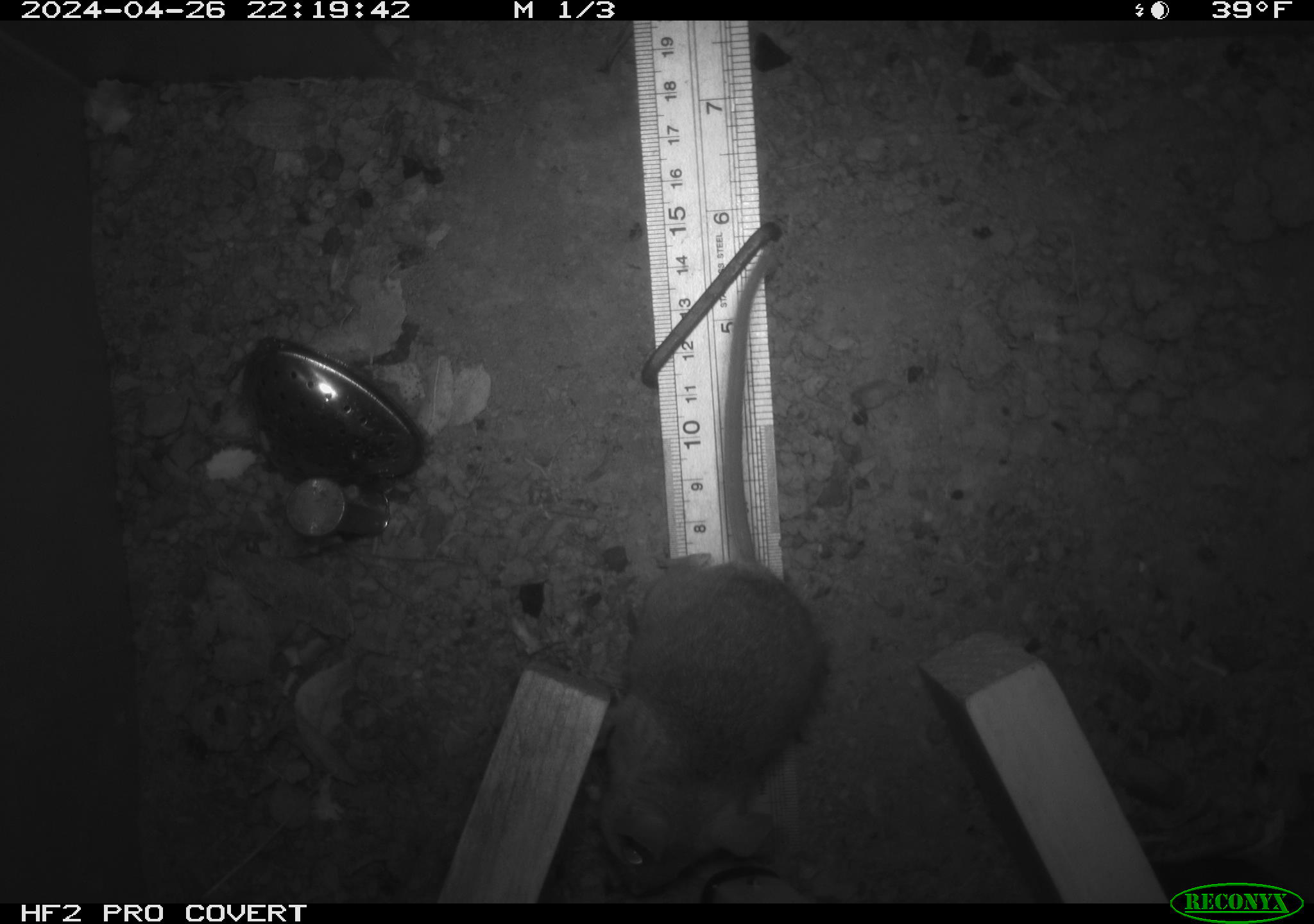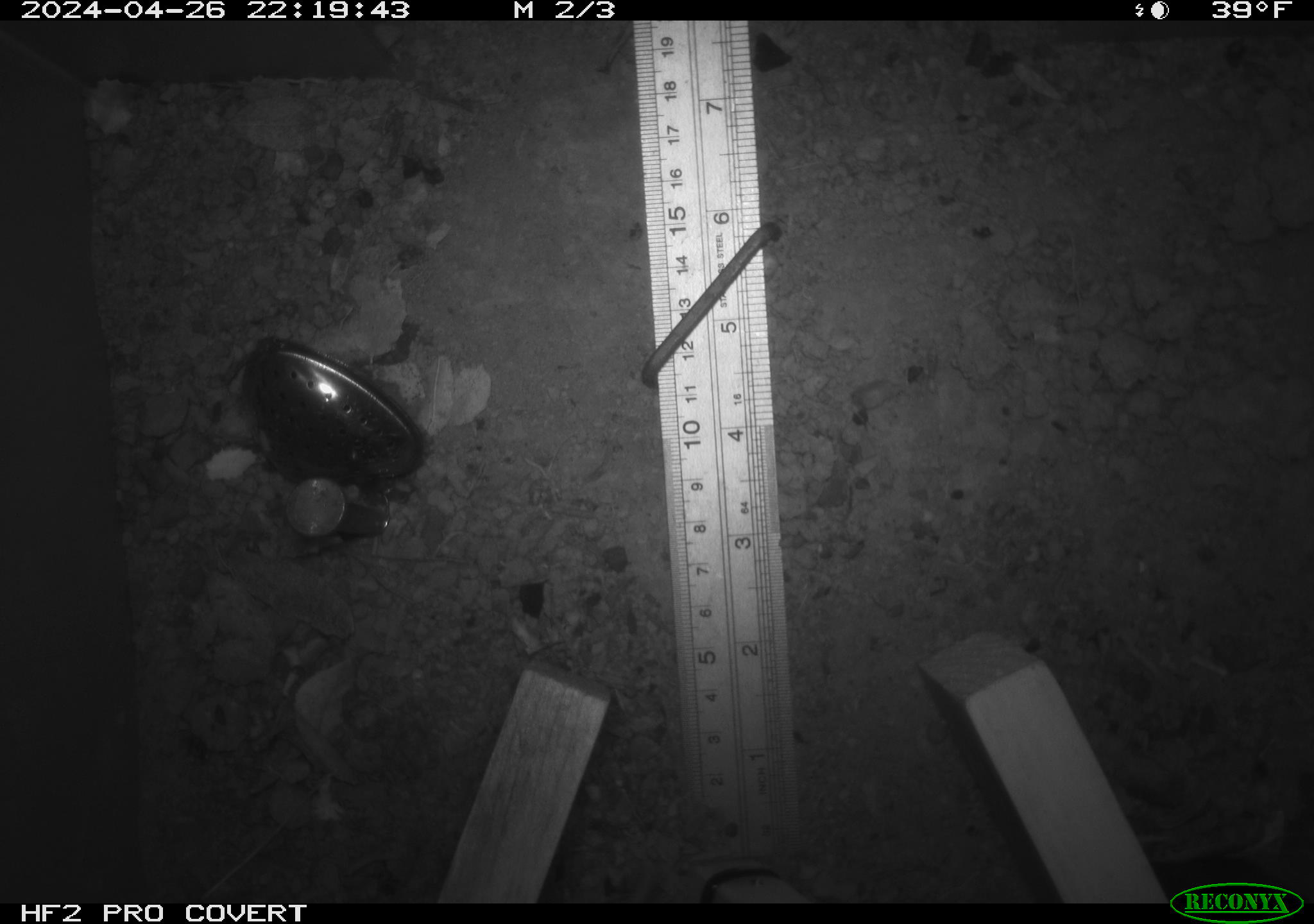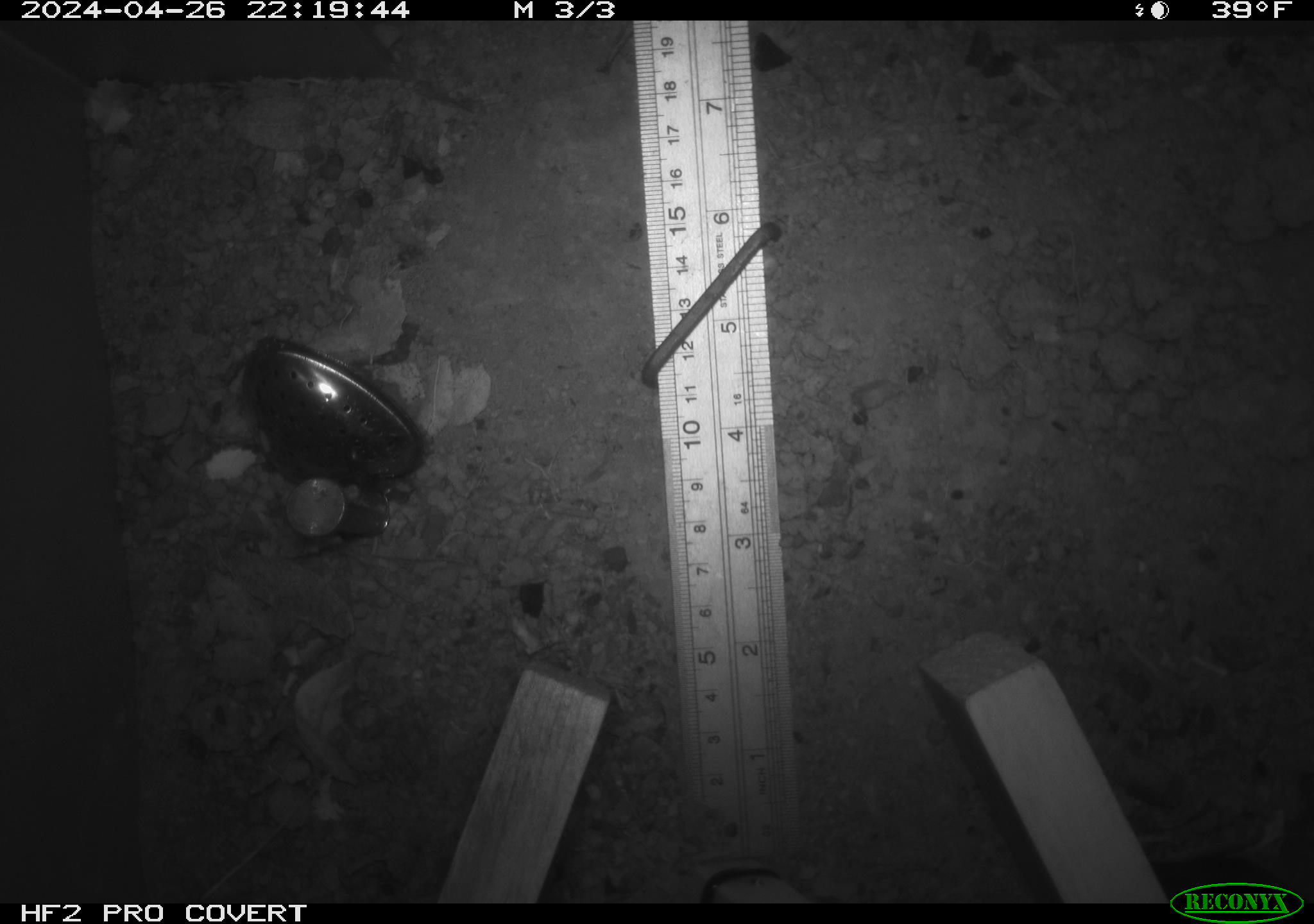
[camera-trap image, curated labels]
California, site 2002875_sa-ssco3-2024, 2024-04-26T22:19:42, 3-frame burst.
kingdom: Animalia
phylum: Chordata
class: Mammalia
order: Rodentia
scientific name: Rodentia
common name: rodent